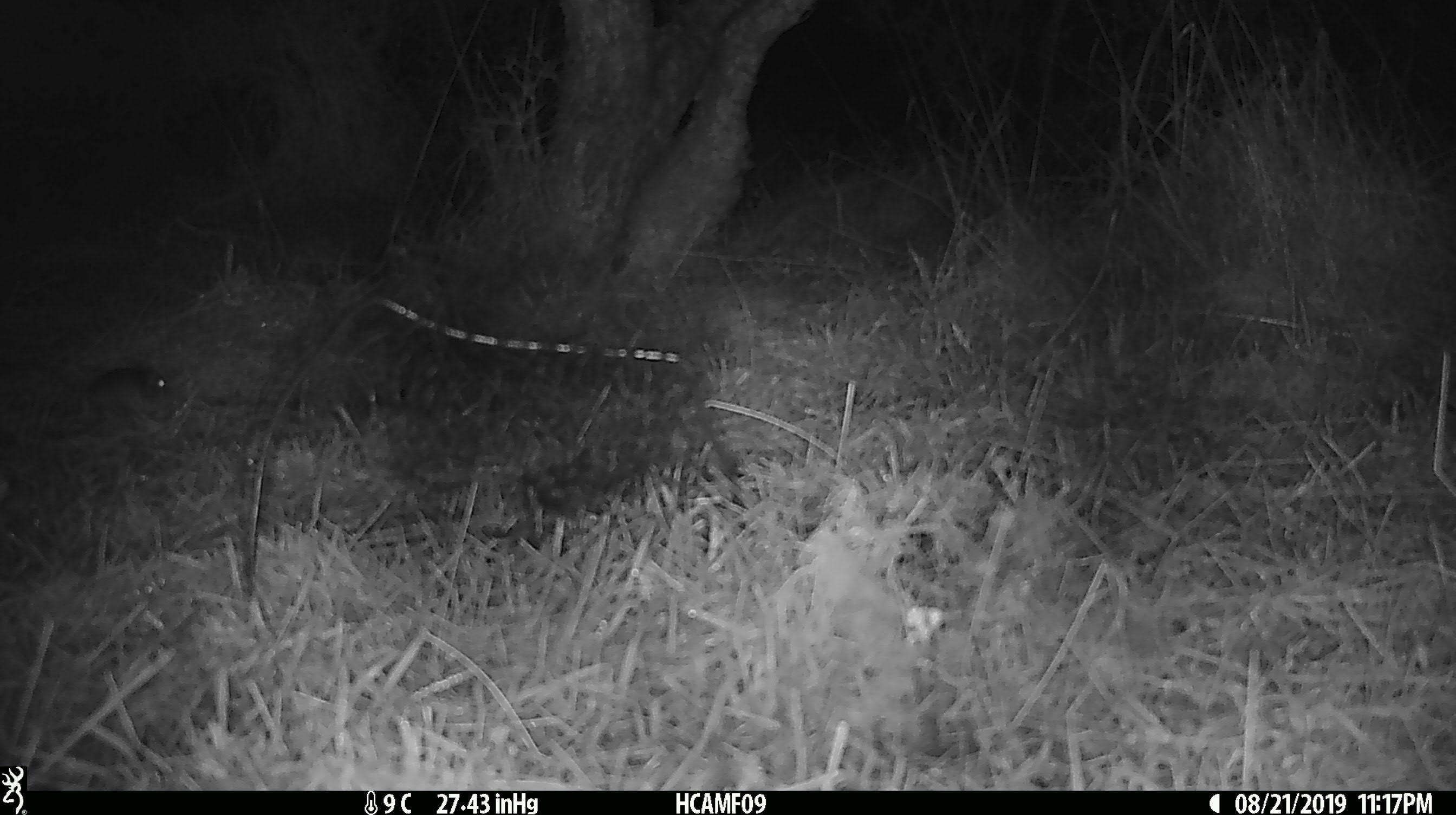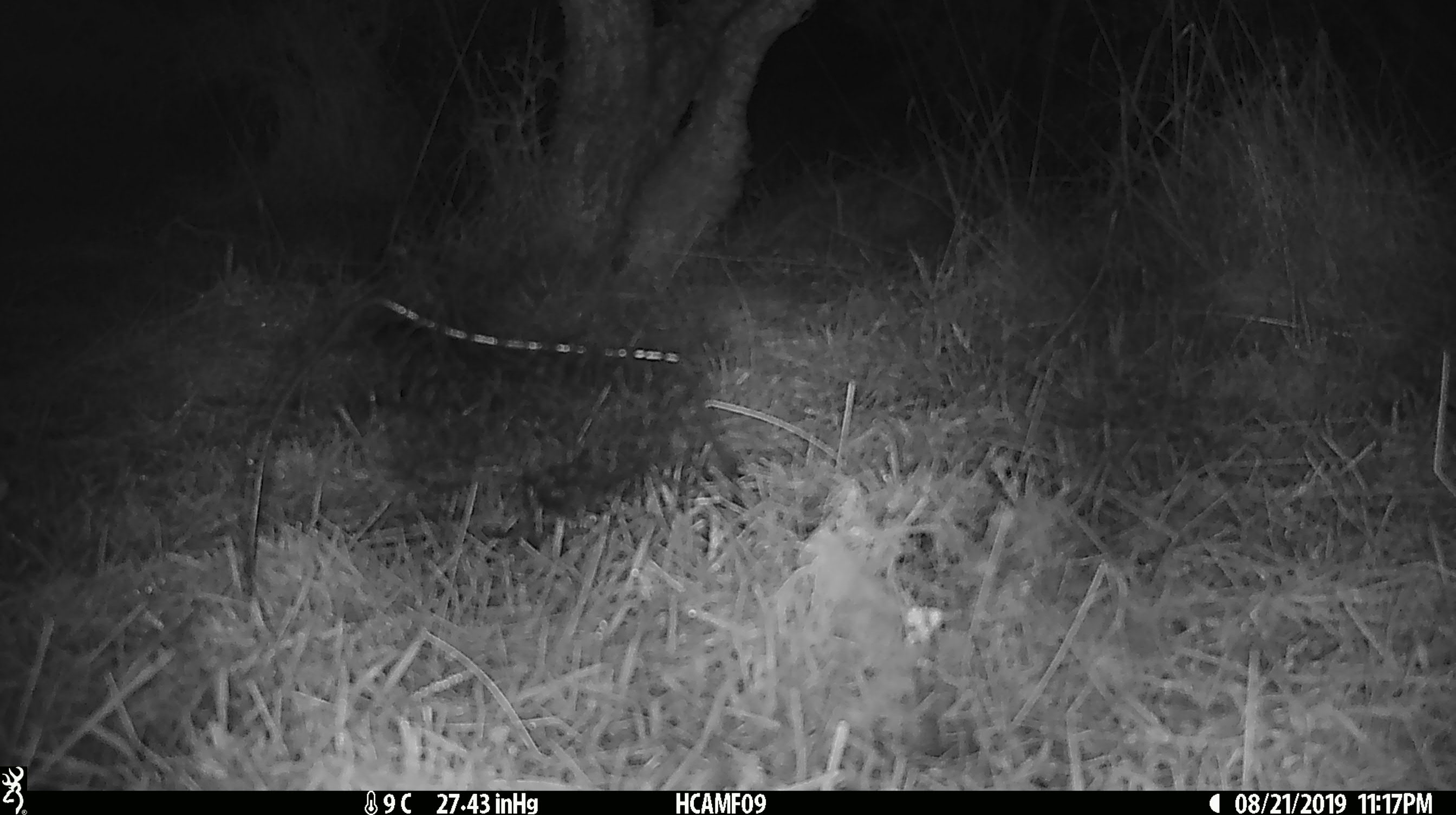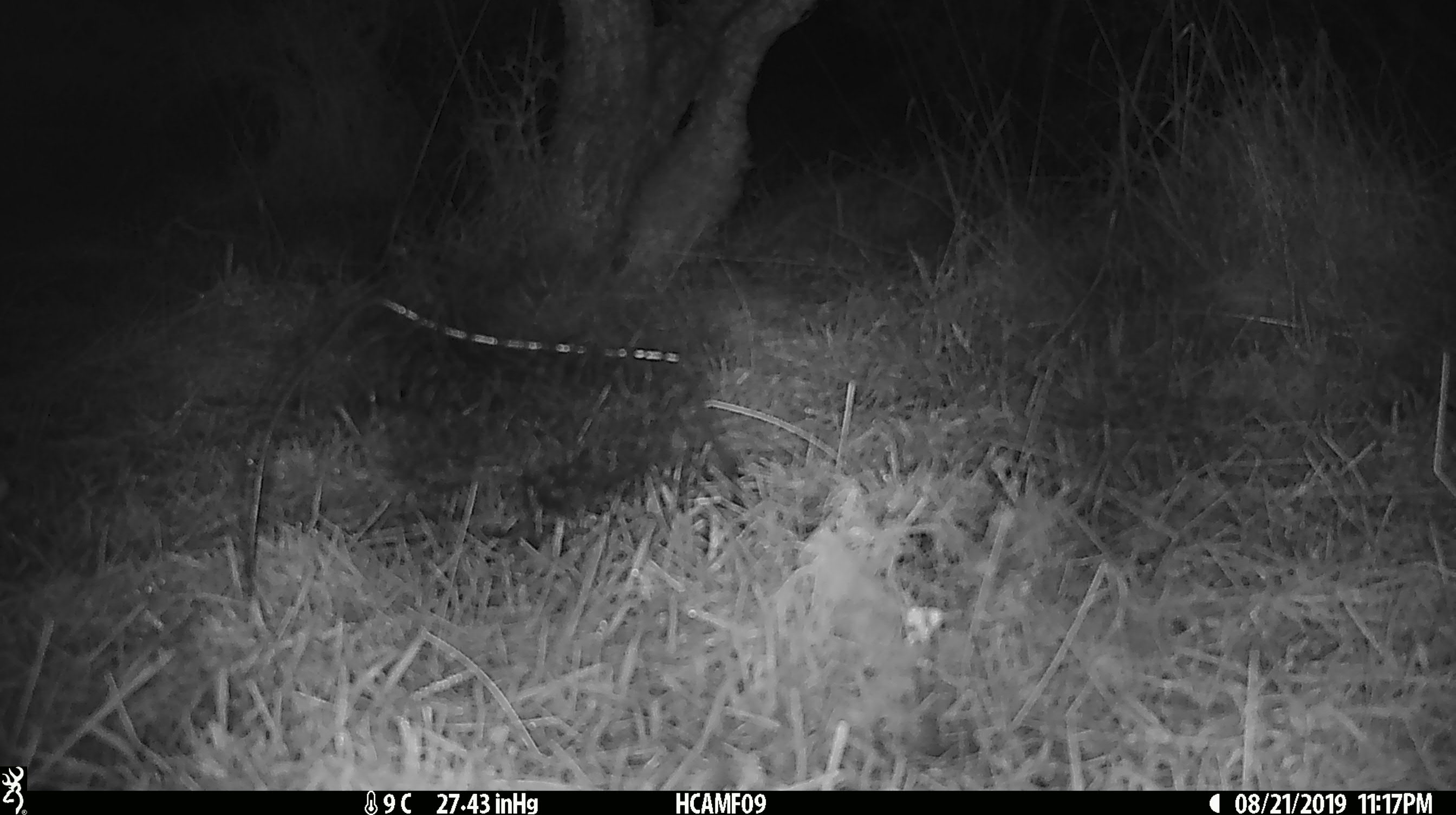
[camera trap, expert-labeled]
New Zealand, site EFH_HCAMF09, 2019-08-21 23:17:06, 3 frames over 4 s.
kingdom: Animalia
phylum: Chordata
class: Mammalia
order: Rodentia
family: Muridae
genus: Mus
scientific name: Mus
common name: mouse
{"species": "mouse (Mus)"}